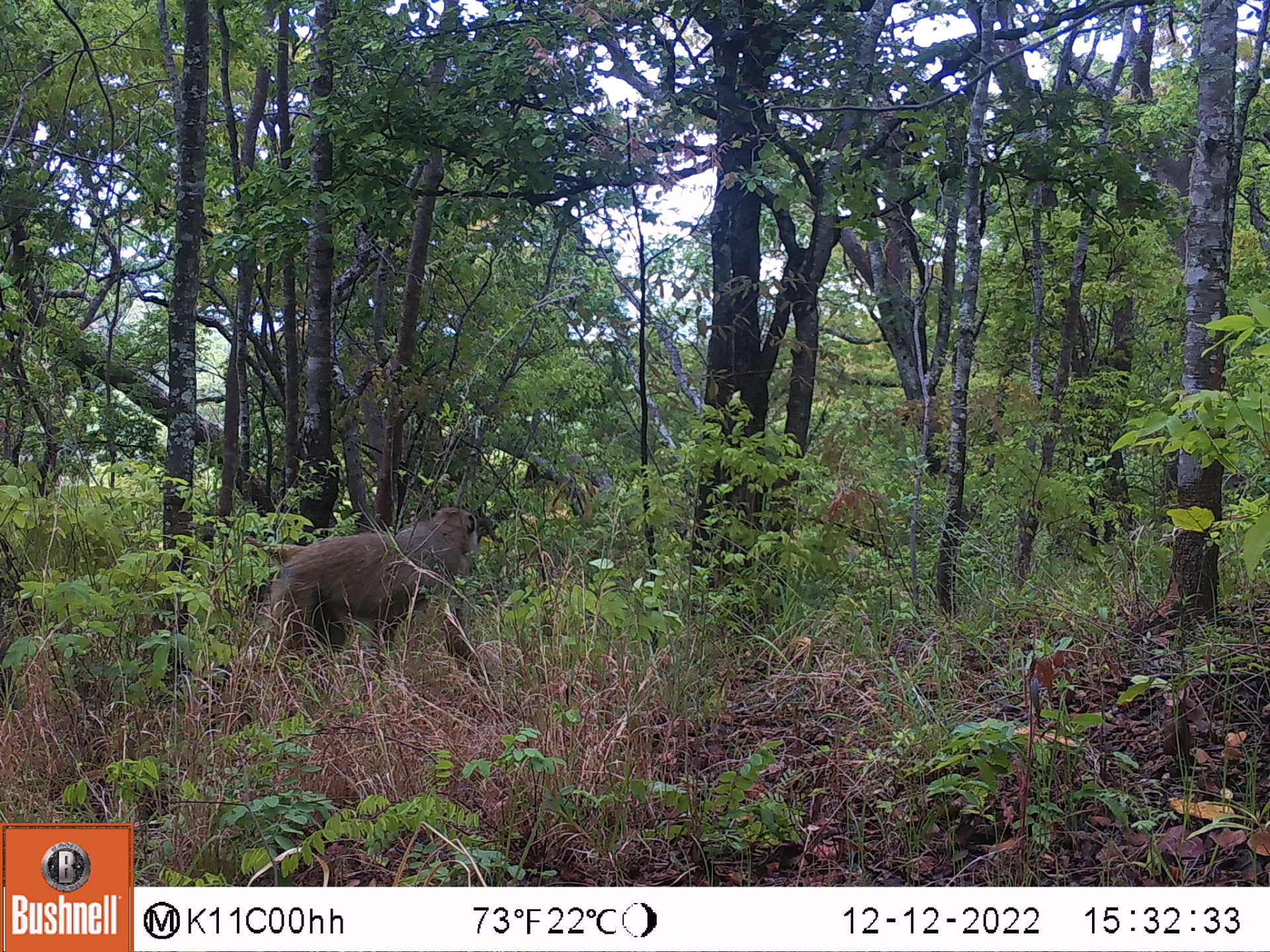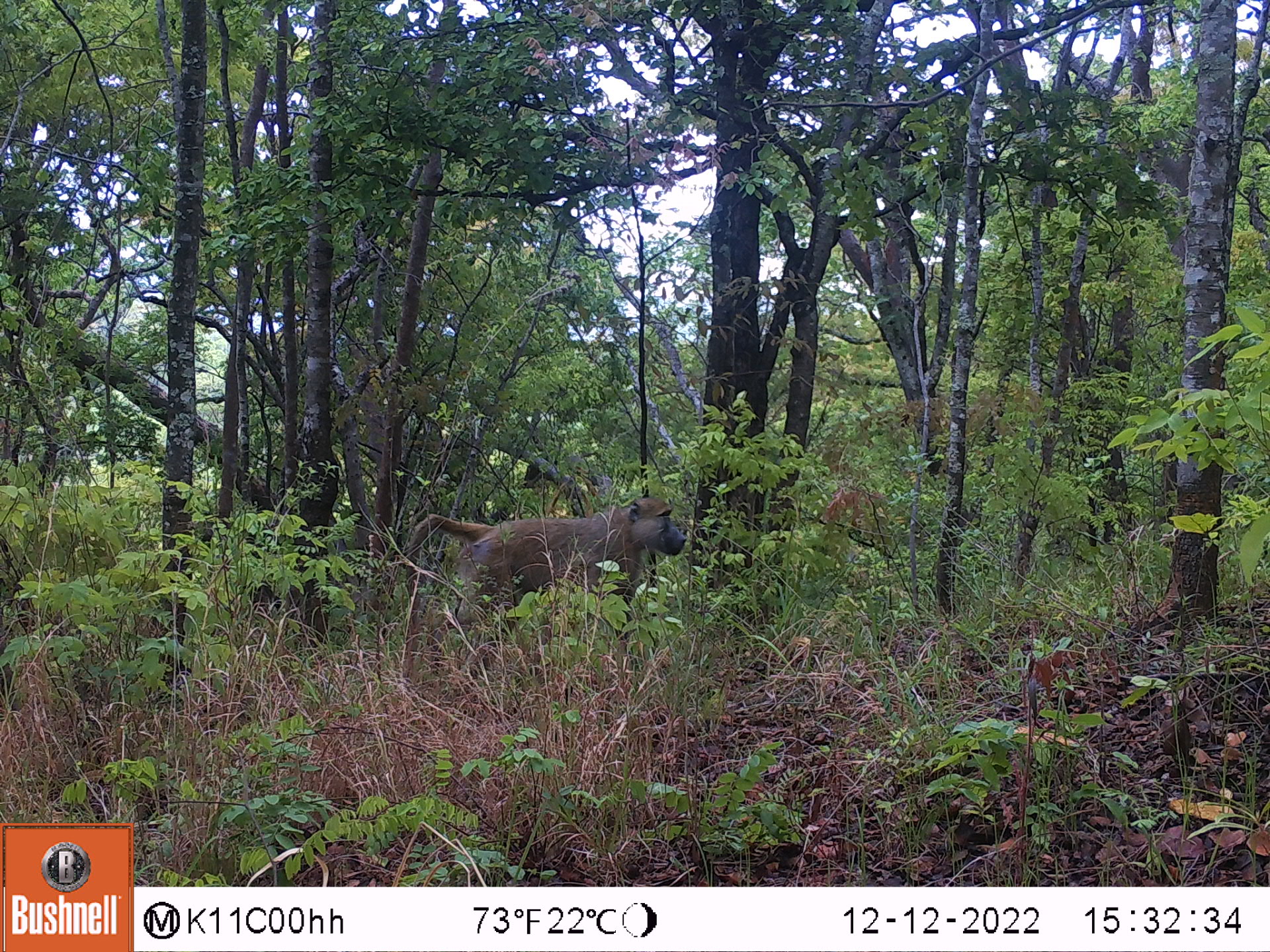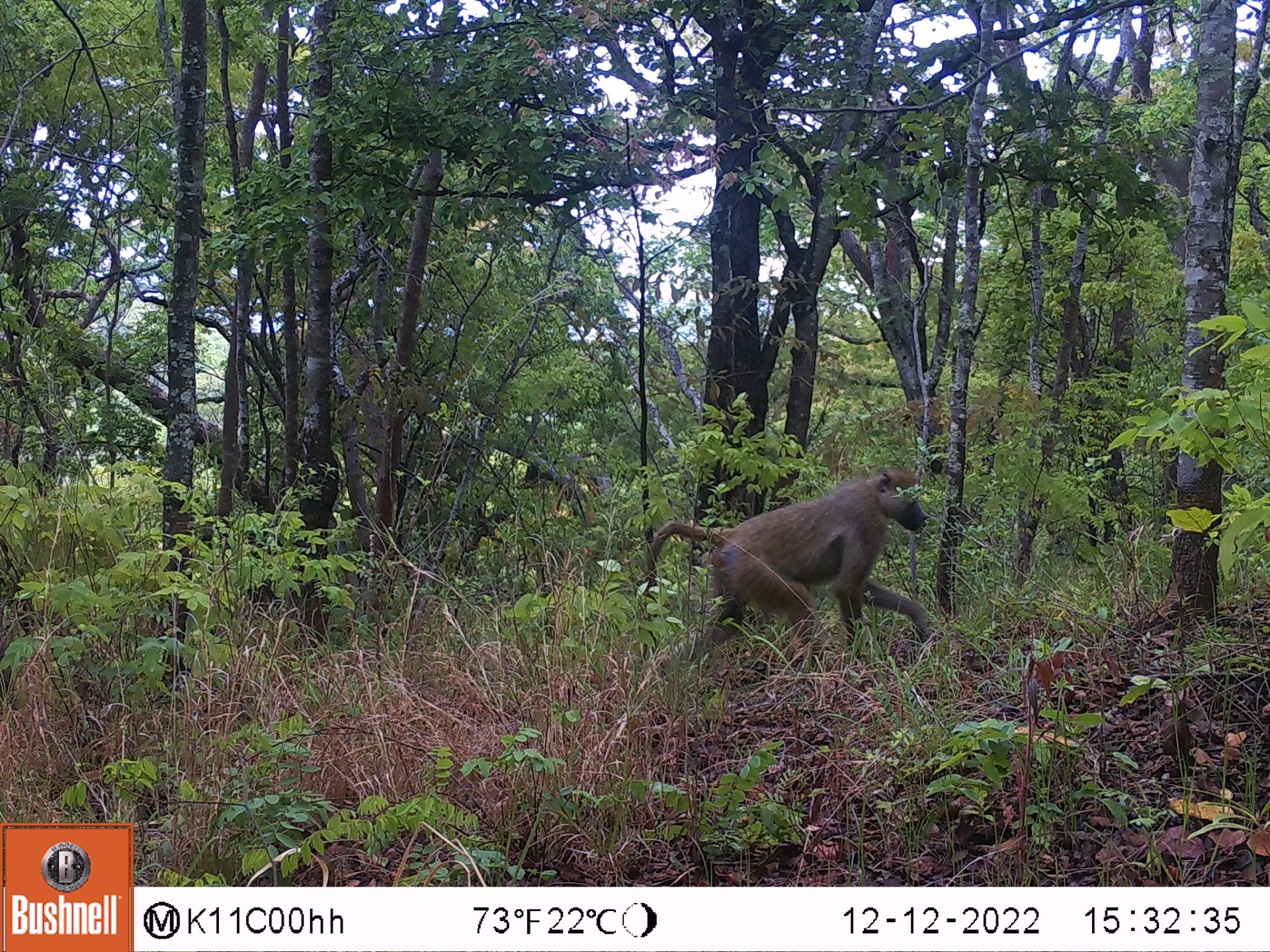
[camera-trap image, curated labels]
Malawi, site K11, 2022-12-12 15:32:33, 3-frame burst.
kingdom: Animalia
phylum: Chordata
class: Mammalia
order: Primates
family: Cercopithecidae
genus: Papio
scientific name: Papio cynocephalus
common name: yellow baboon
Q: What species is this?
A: Yellow baboon (Papio cynocephalus).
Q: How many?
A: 1.